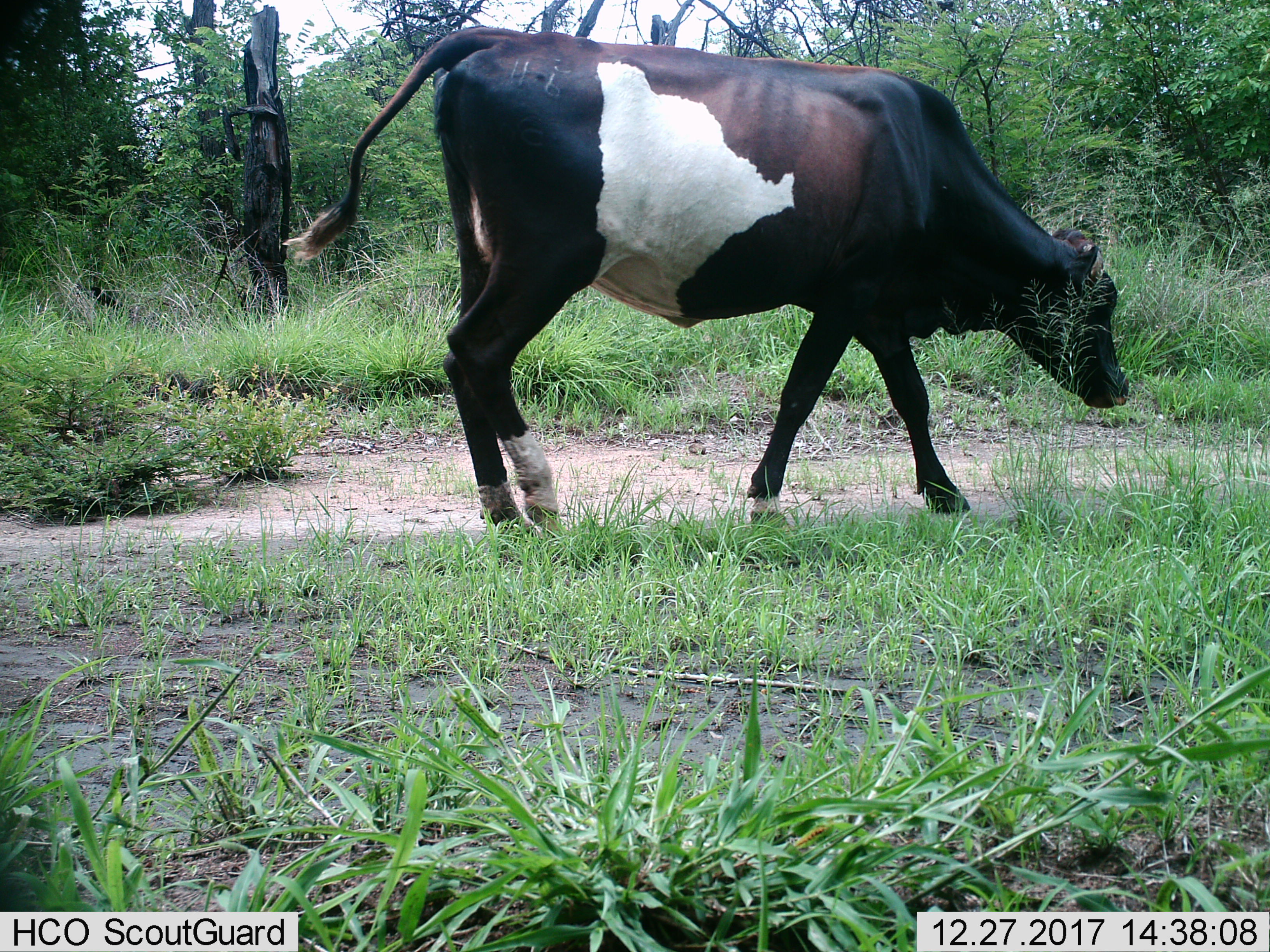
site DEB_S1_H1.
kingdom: Animalia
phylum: Chordata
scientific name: Vertebrata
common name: domestic animal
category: domesticanimal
Domesticanimal (domestic animal) (Vertebrata), count 1. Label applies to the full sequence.